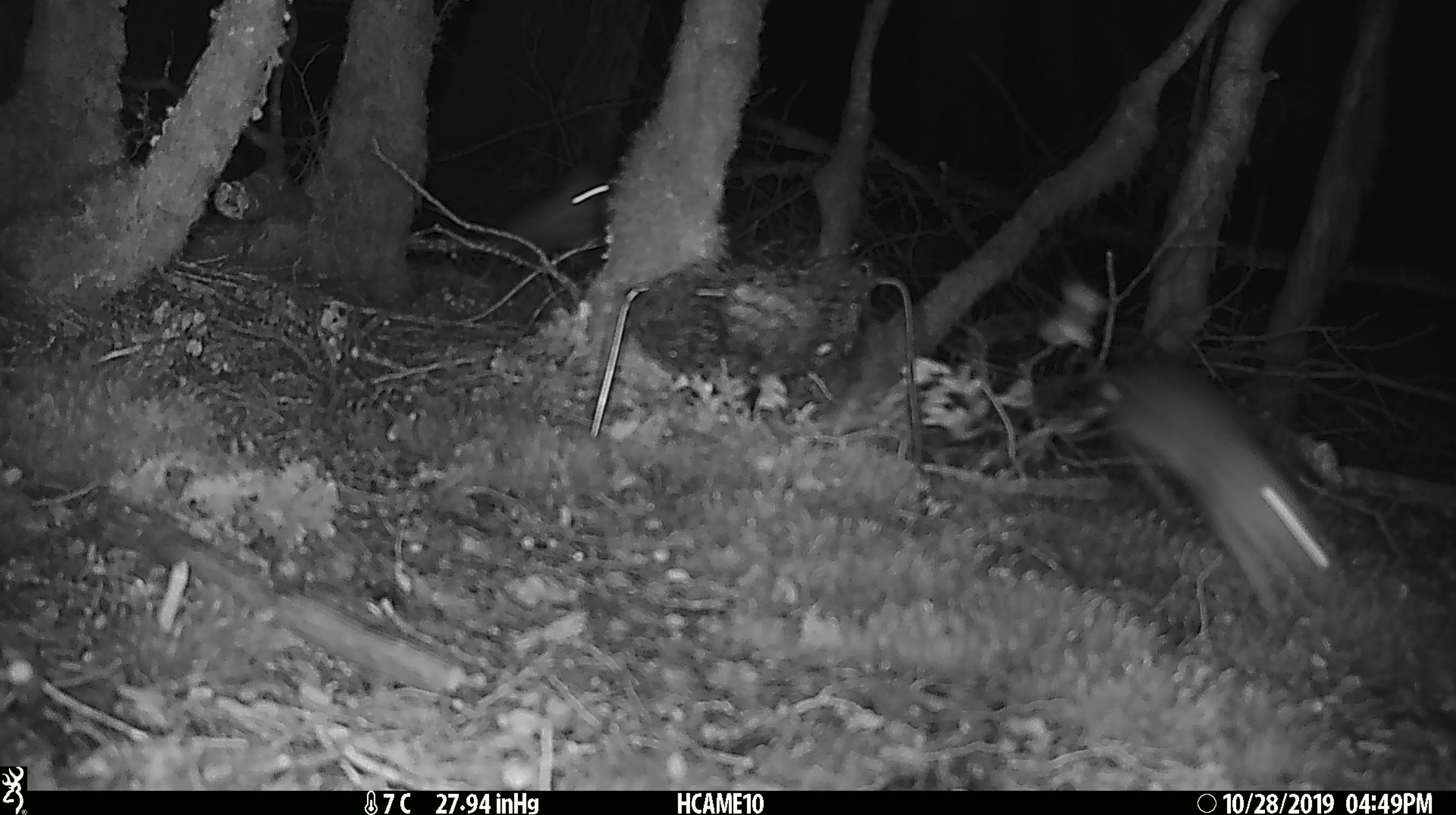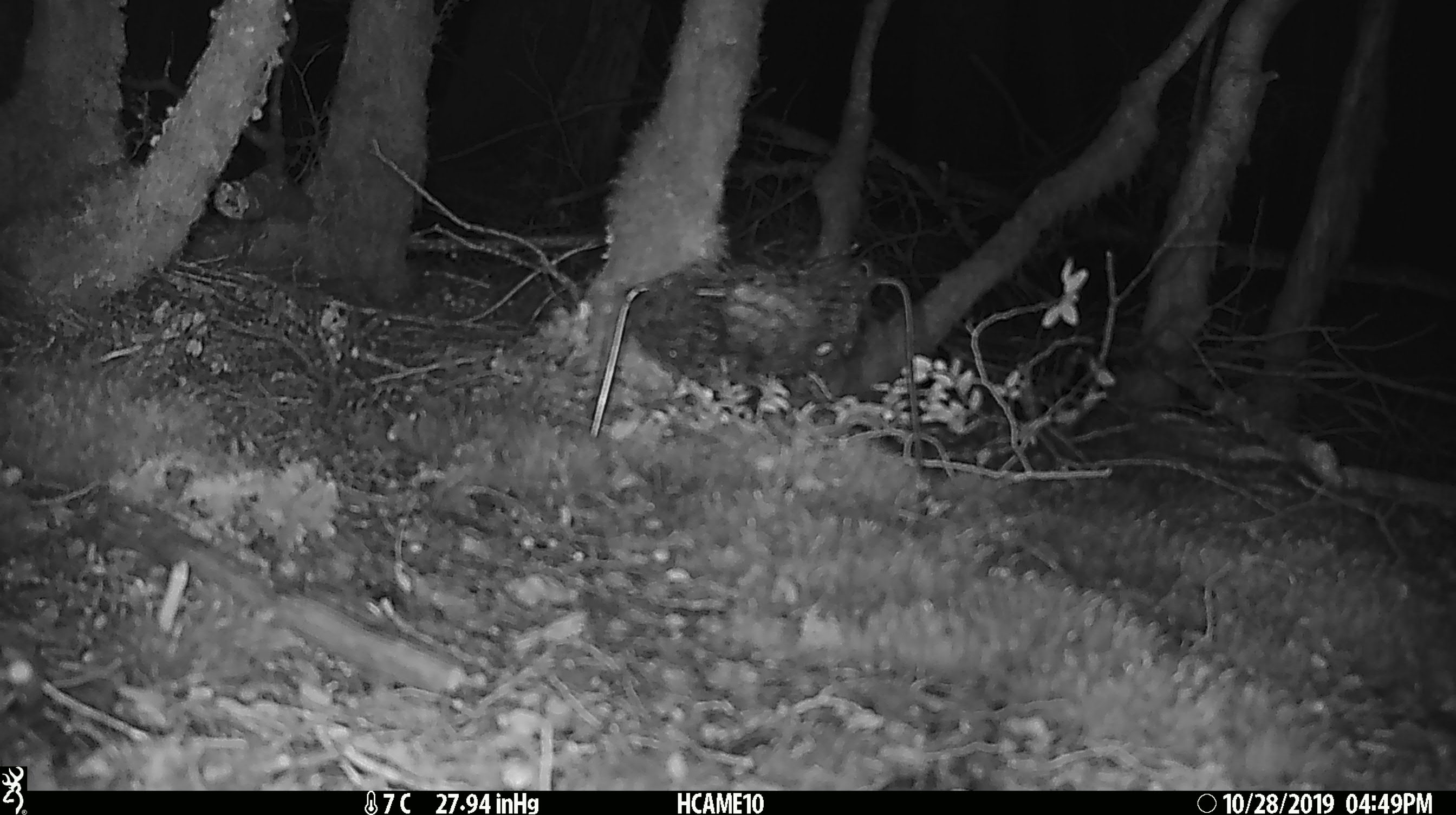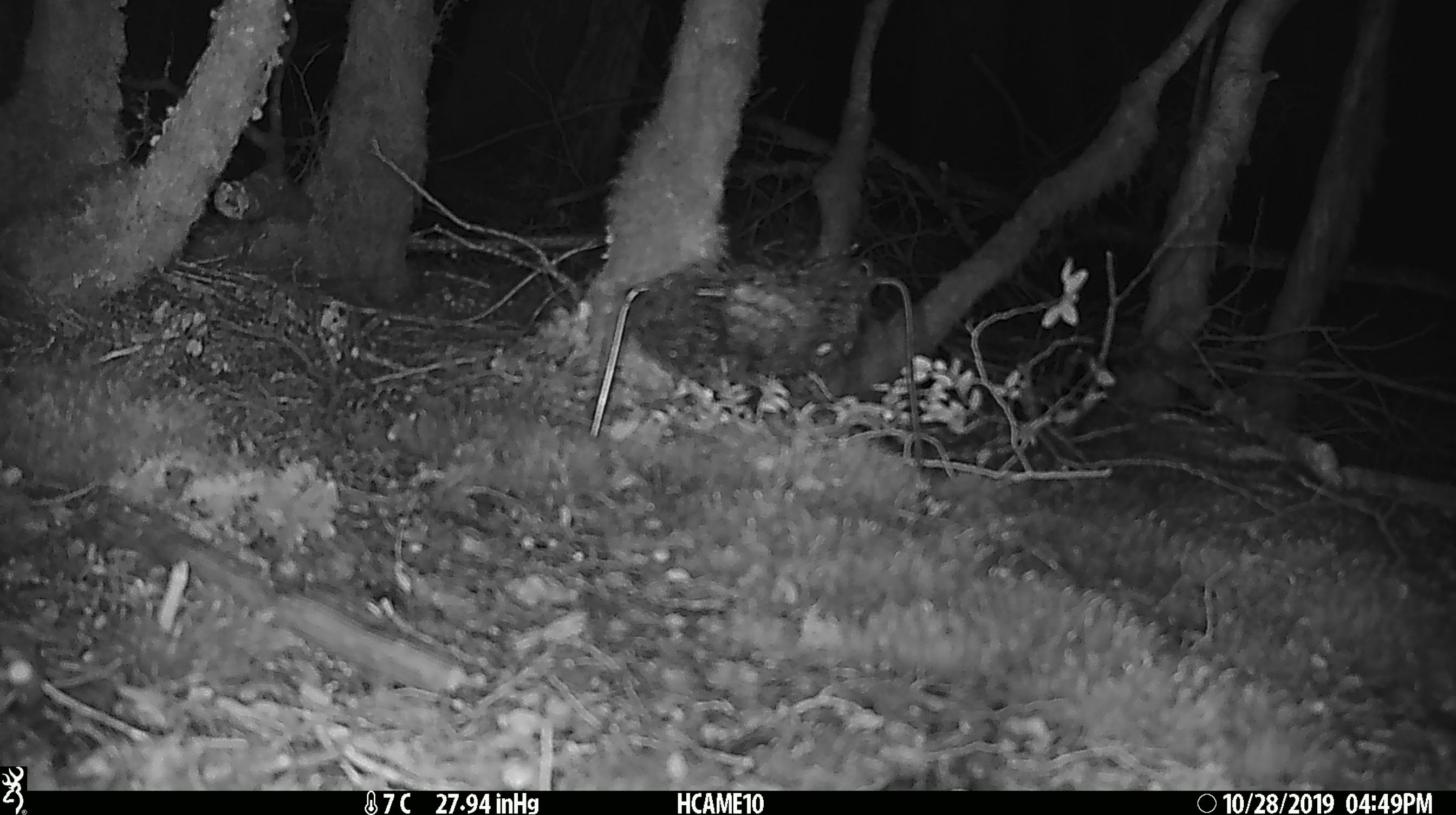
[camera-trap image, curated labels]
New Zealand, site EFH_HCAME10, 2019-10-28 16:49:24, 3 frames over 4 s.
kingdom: Animalia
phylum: Chordata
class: Mammalia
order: Rodentia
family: Muridae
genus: Mus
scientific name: Mus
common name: mouse